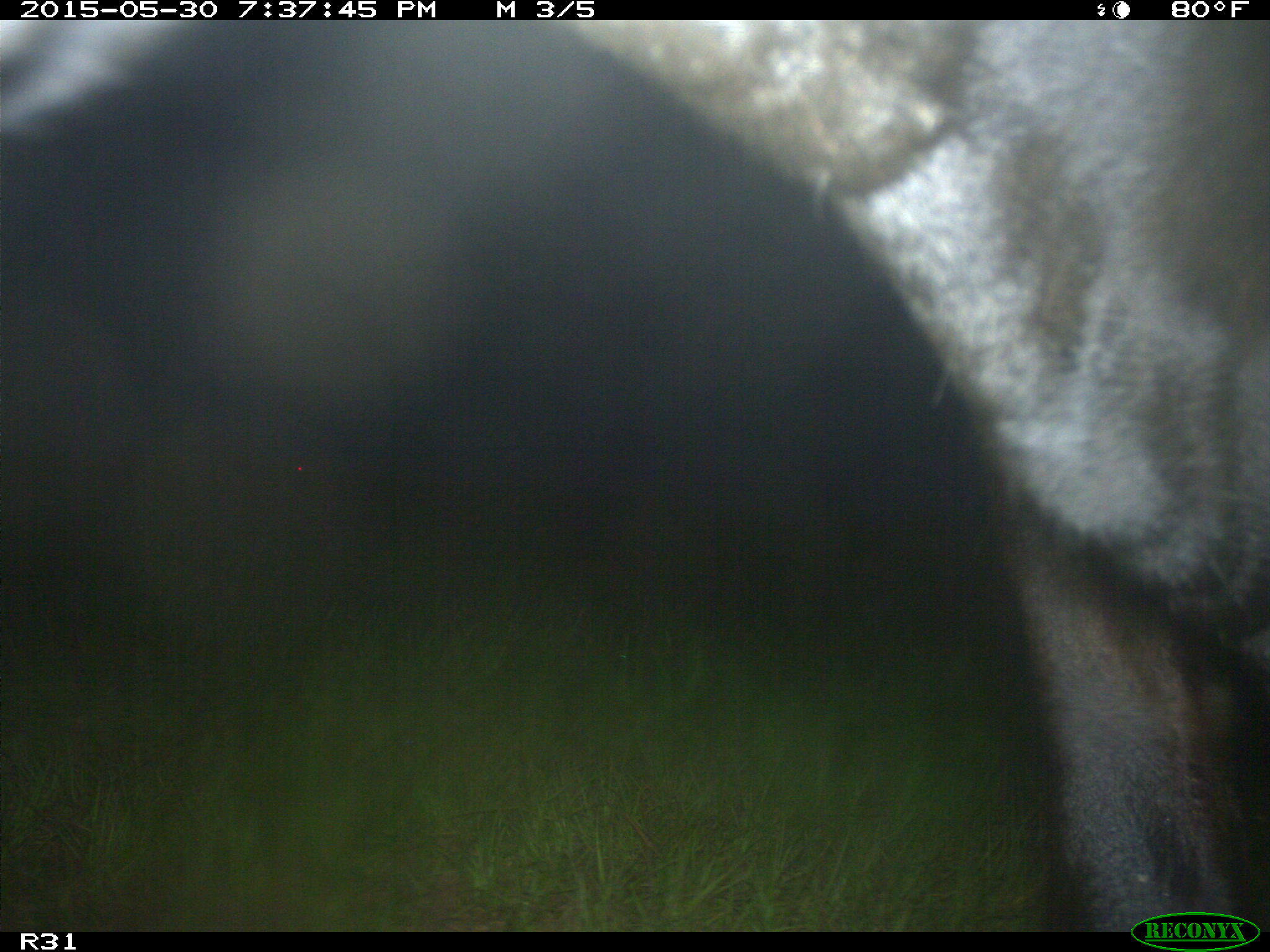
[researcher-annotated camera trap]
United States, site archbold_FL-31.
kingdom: Animalia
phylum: Chordata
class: Mammalia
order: Artiodactyla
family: Bovidae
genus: Bos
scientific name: Bos taurus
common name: domestic cow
Bos taurus (domestic cow).